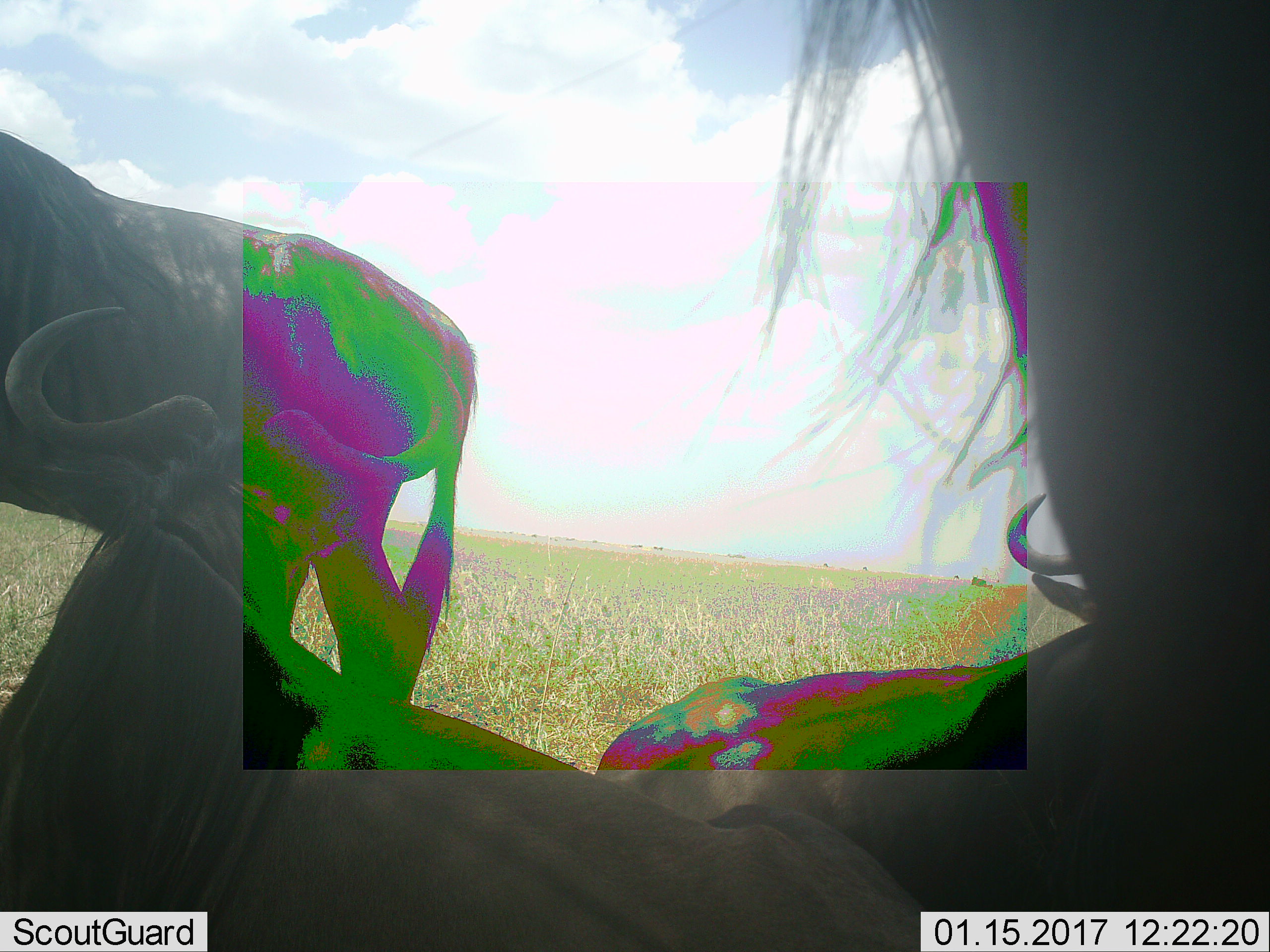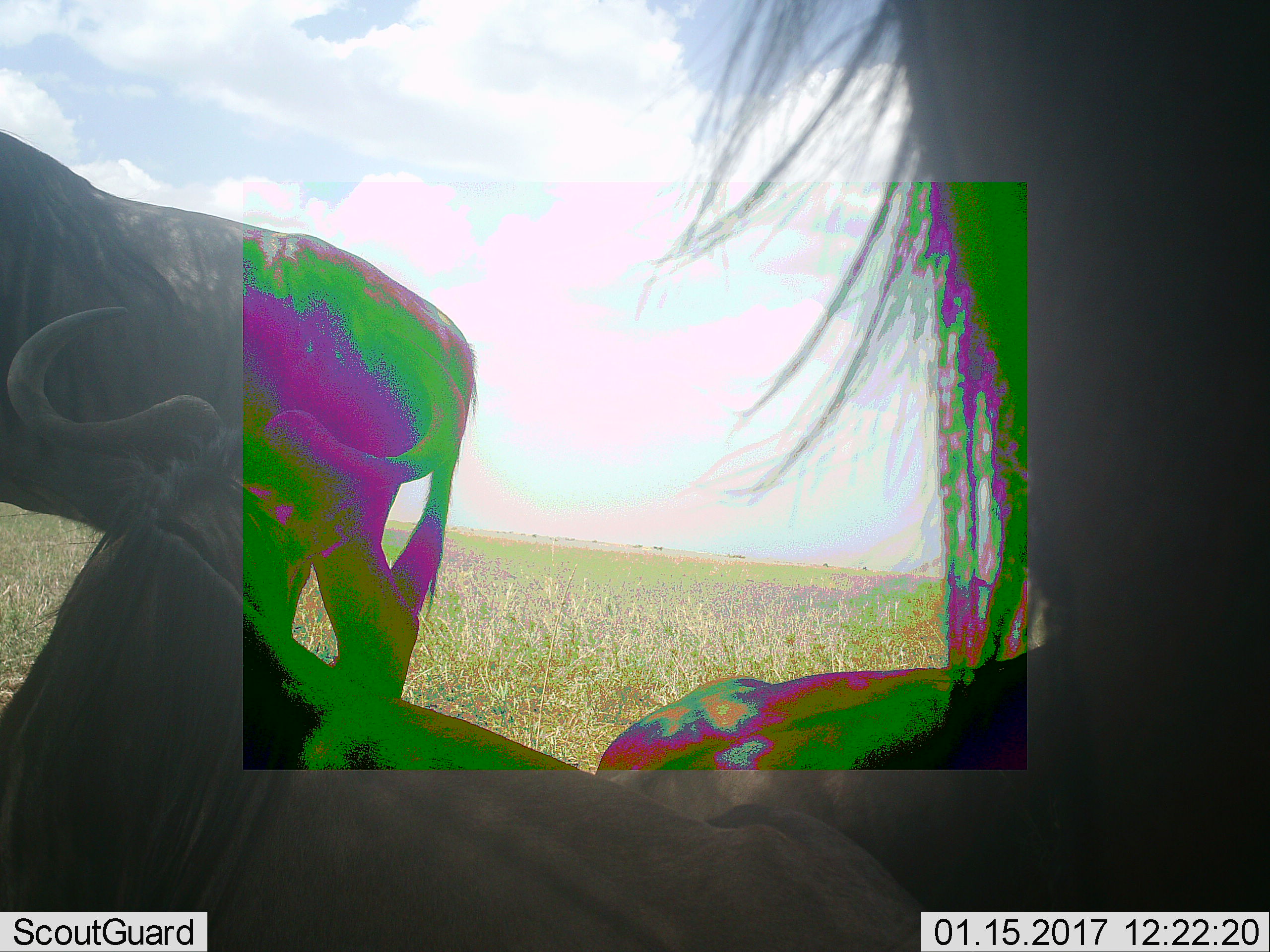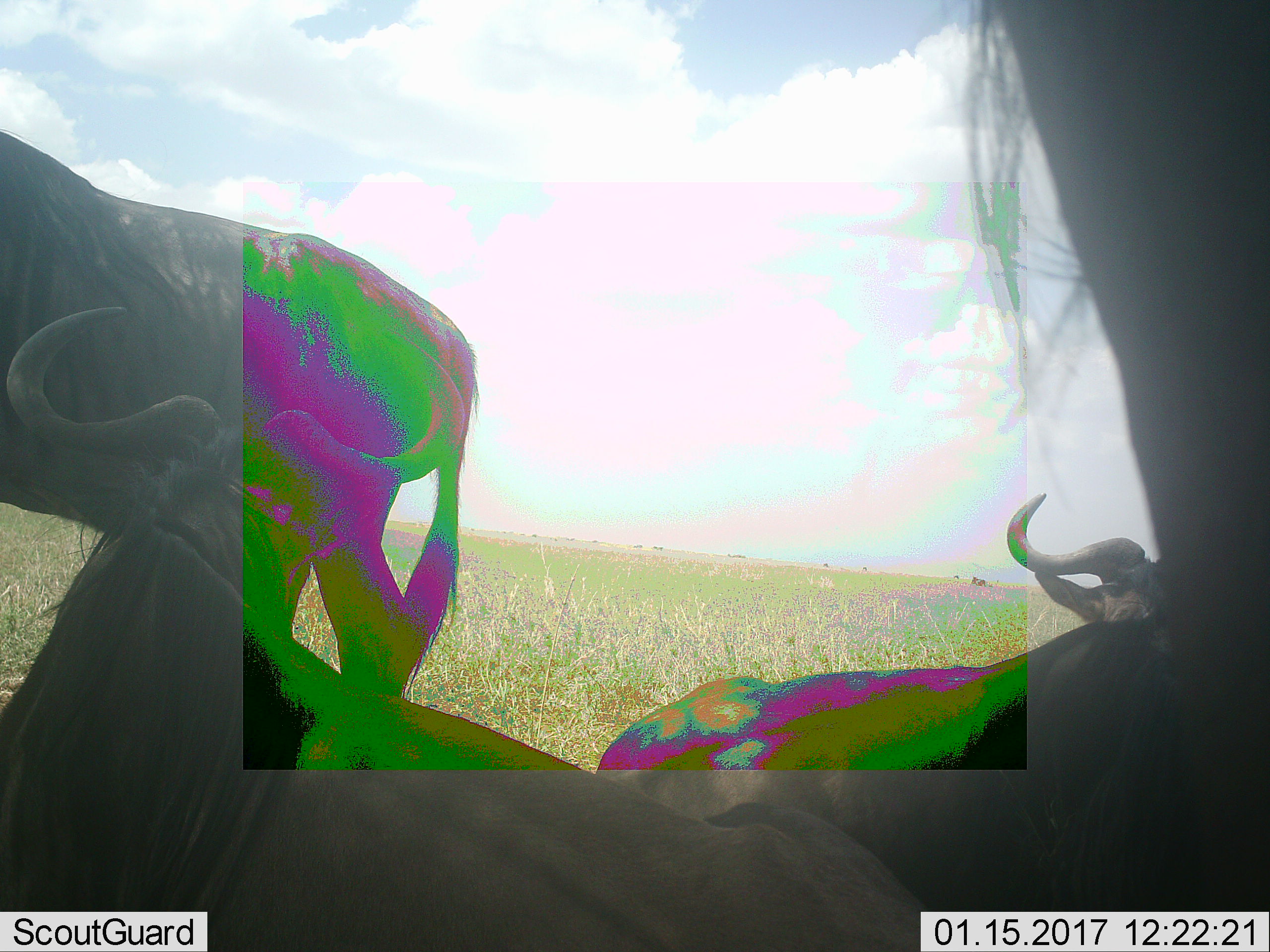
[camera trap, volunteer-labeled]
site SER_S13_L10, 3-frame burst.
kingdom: Animalia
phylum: Chordata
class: Mammalia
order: Artiodactyla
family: Bovidae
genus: Connochaetes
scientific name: Connochaetes taurinus taurinus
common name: blue wildebeest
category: wildebeestblue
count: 4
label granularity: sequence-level